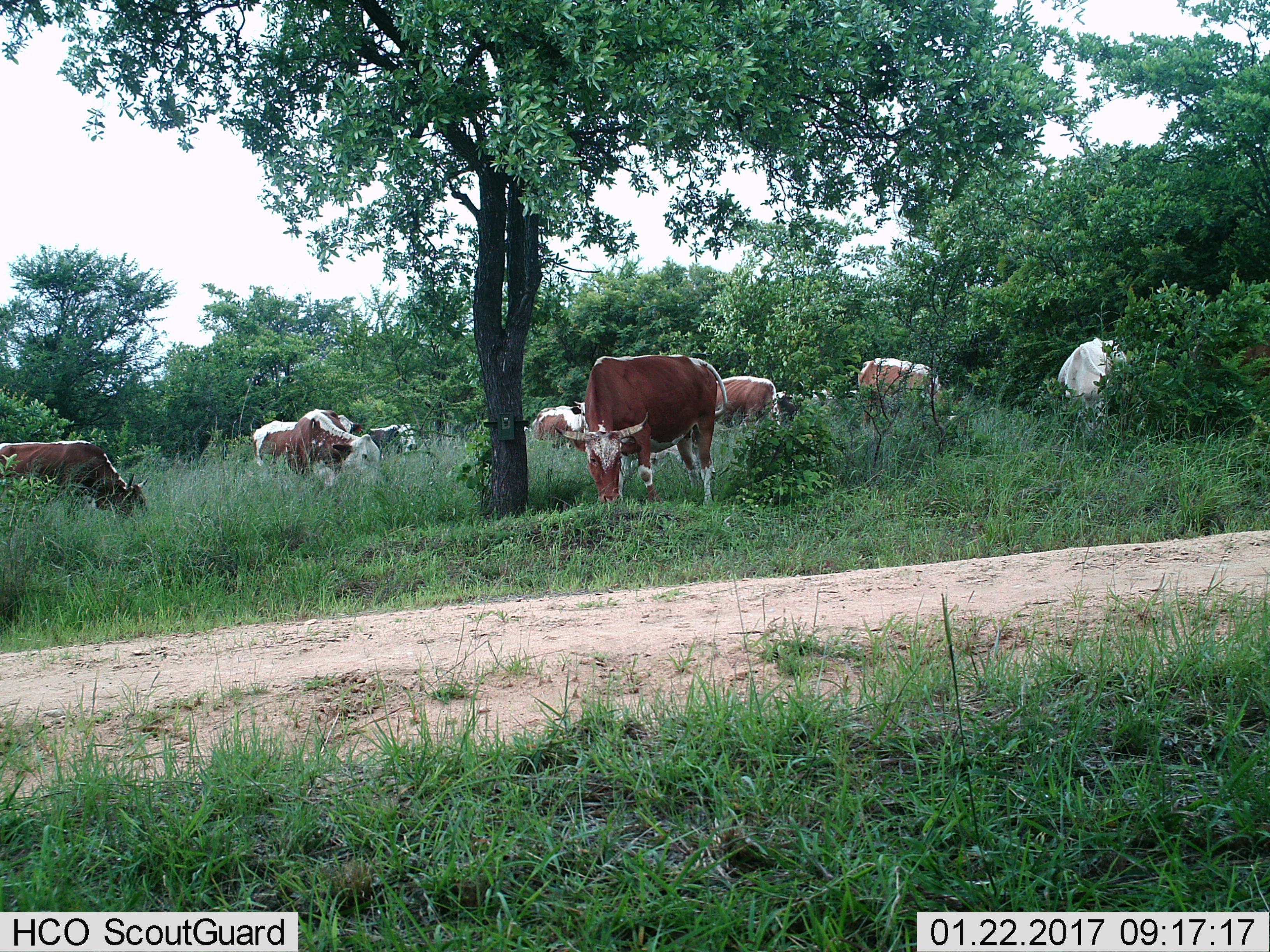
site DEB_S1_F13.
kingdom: Animalia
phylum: Chordata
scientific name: Vertebrata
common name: domestic animal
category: domesticanimal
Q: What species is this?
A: Domesticanimal (domestic animal) (Vertebrata).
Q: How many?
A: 11-50.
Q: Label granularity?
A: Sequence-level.